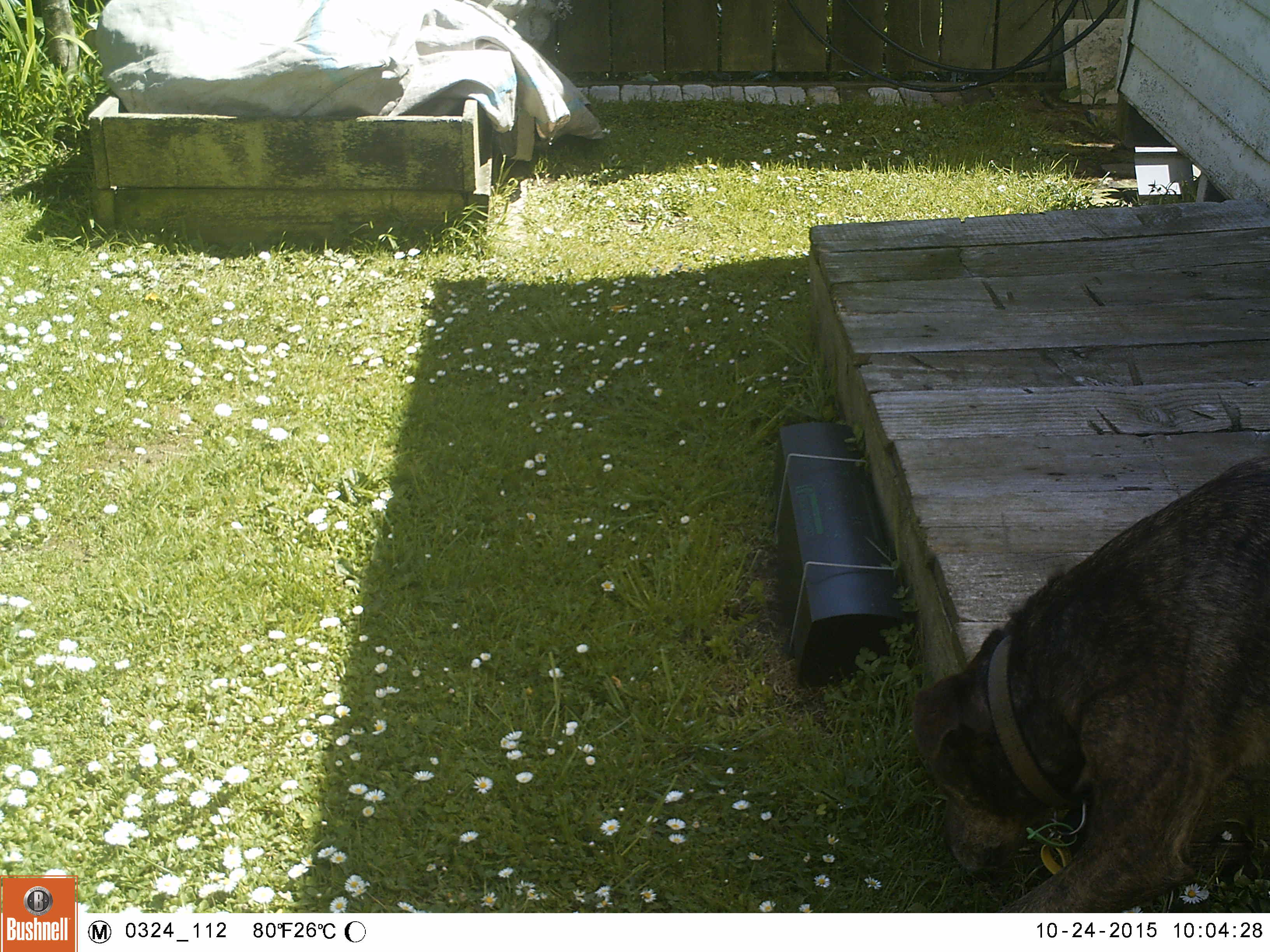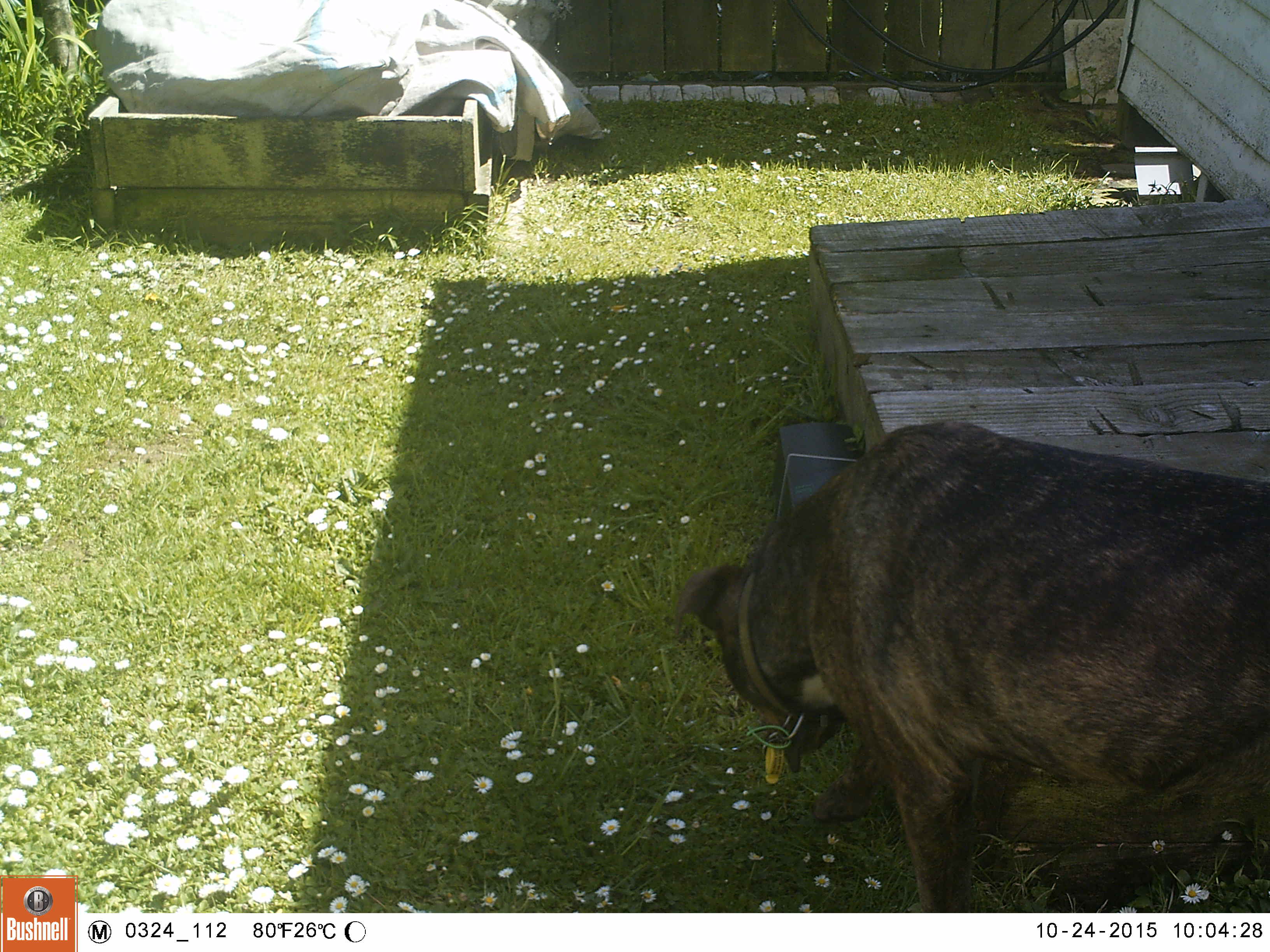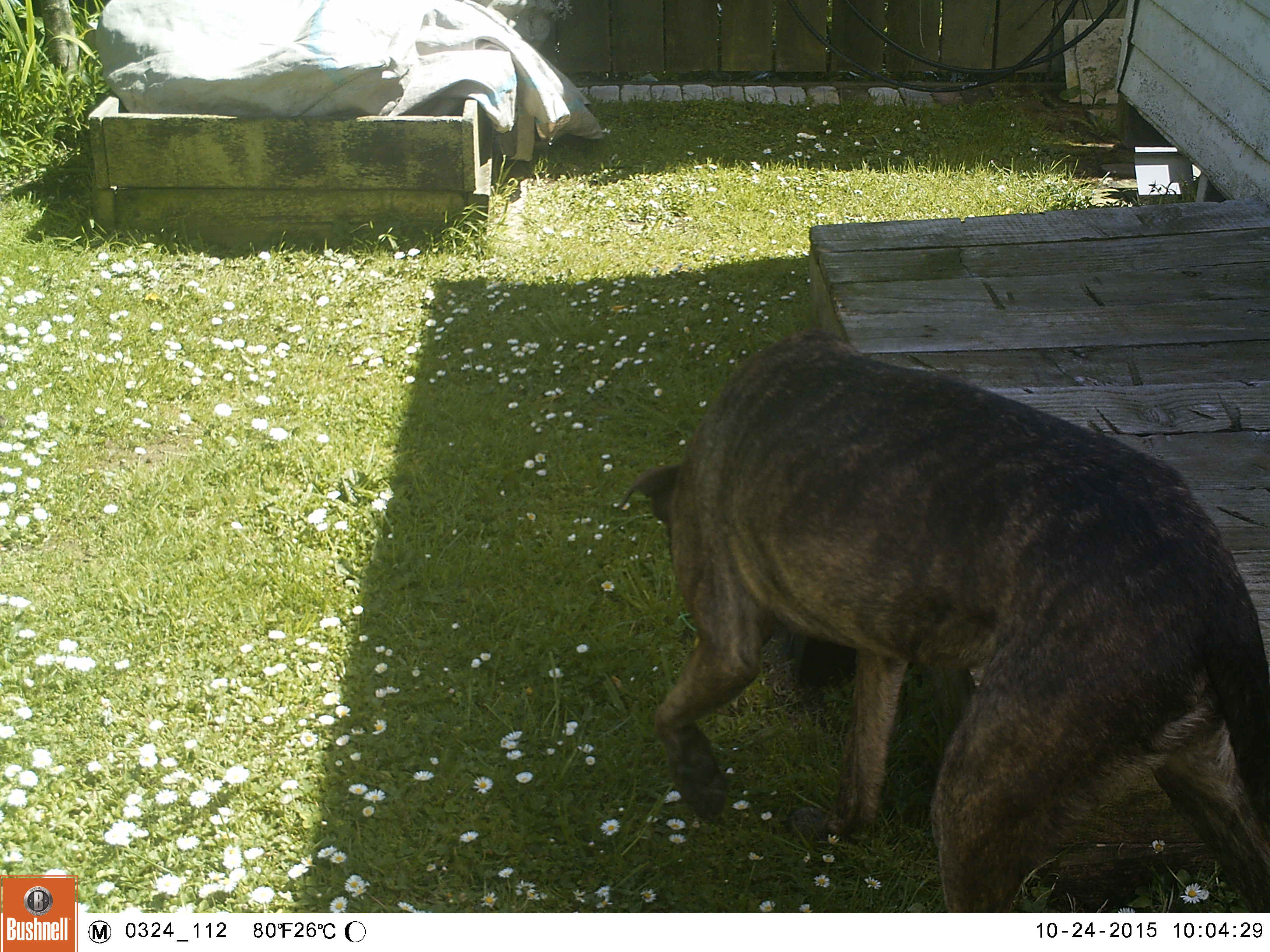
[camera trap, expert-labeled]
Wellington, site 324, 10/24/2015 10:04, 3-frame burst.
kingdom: Animalia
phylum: Chordata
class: Mammalia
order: Carnivora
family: Canidae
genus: Canis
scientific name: Canis familiaris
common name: dog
Dog (Canis familiaris).